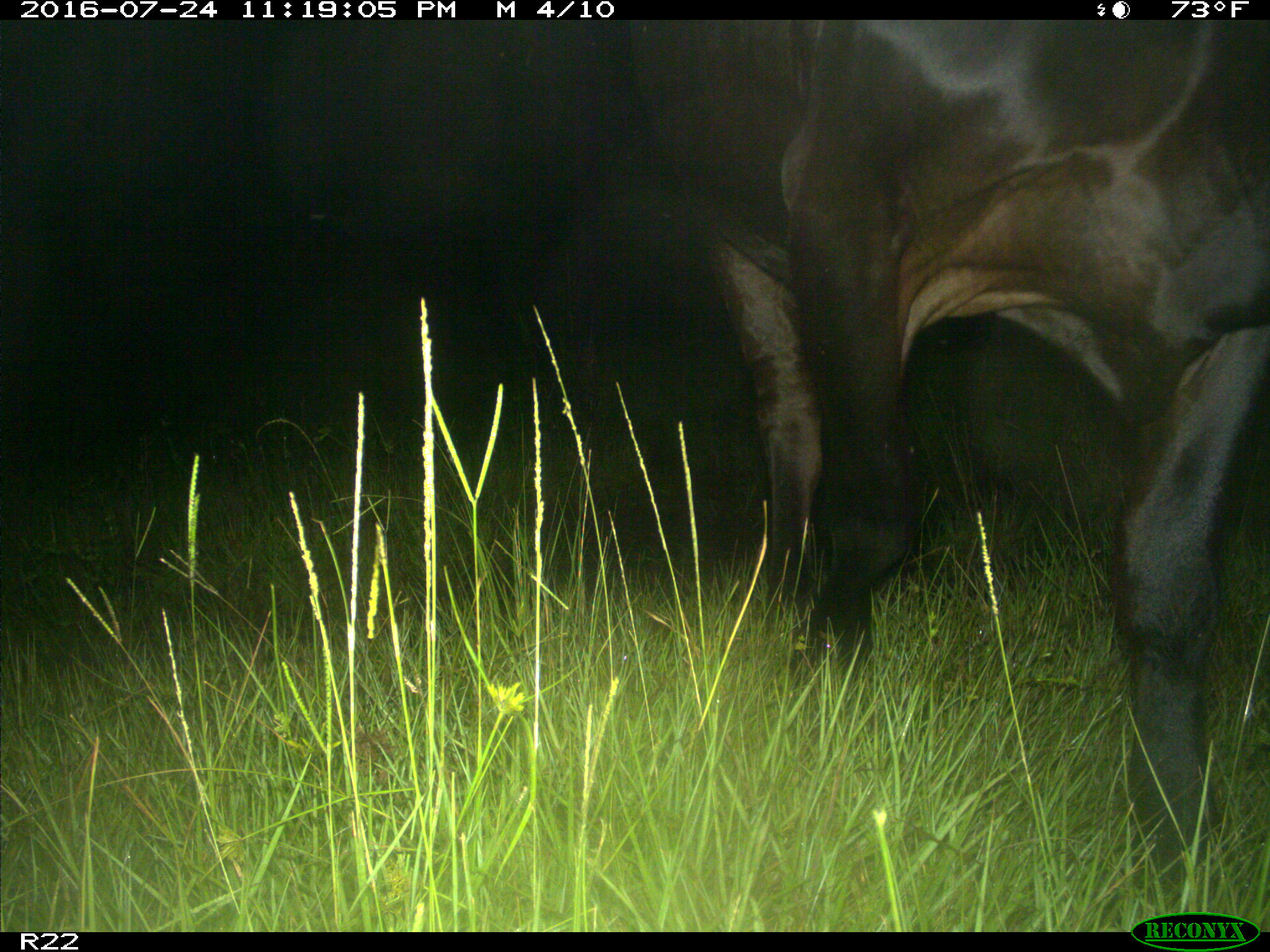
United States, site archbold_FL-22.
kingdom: Animalia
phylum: Chordata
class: Mammalia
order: Artiodactyla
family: Bovidae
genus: Bos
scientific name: Bos taurus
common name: domestic cow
Bos taurus (domestic cow).